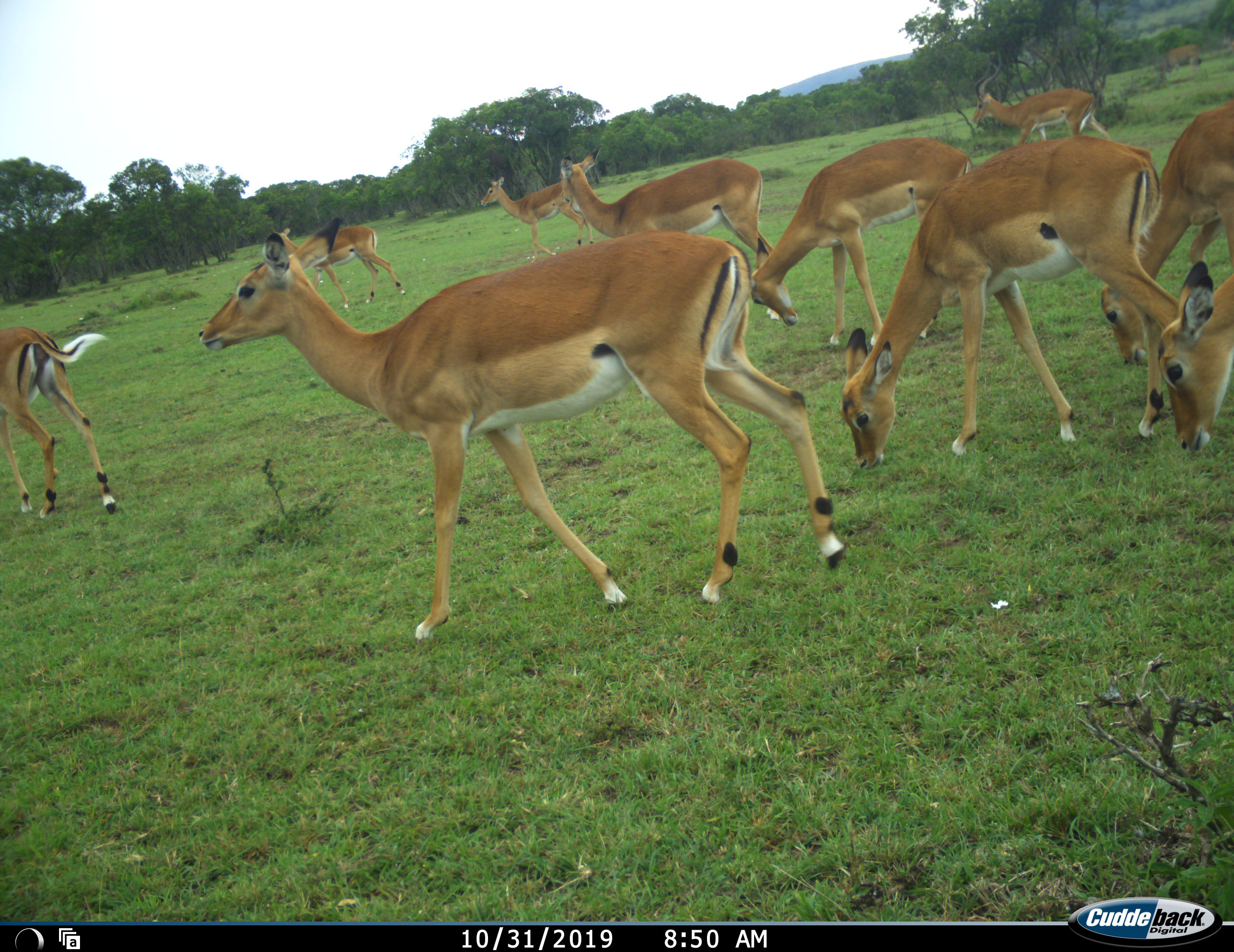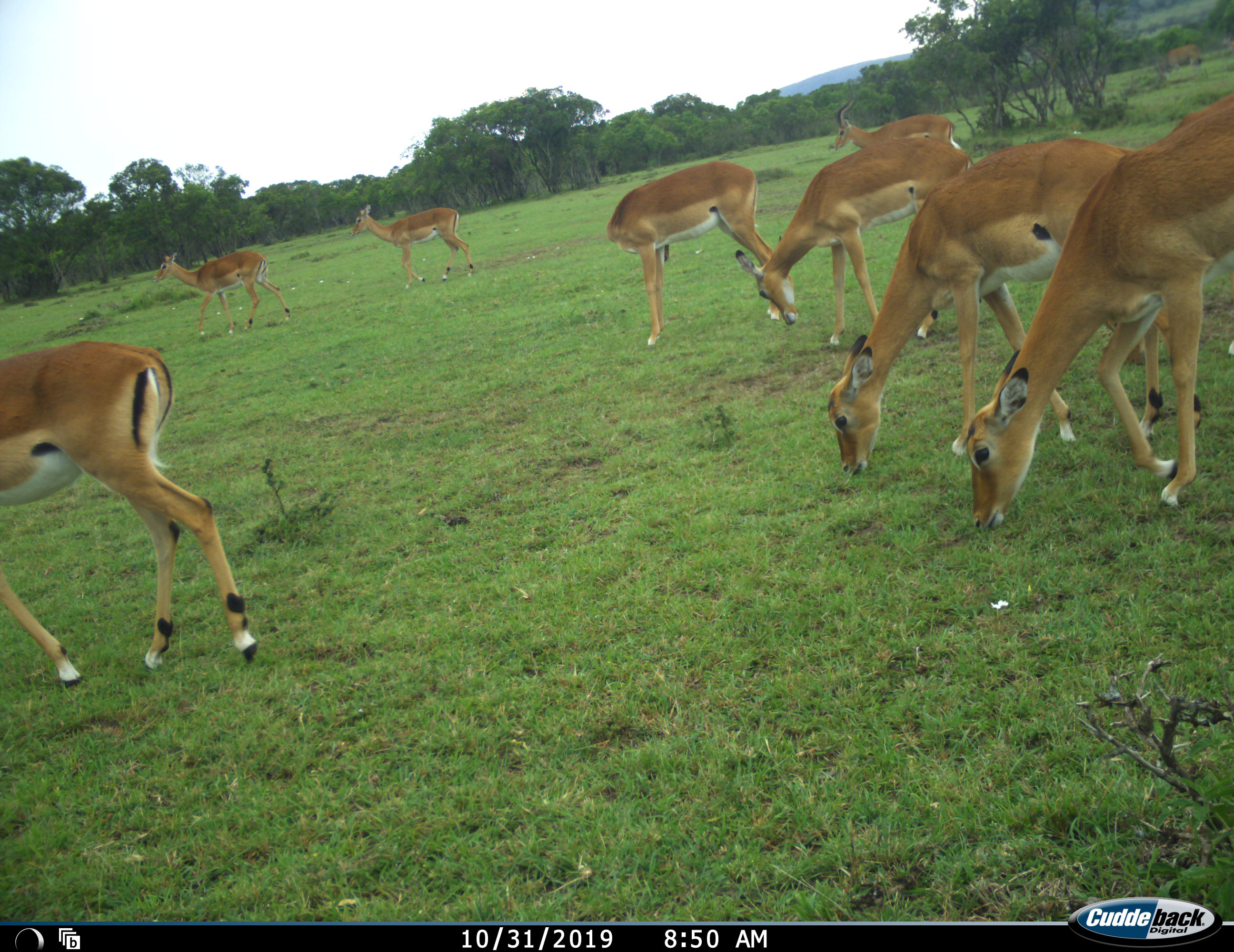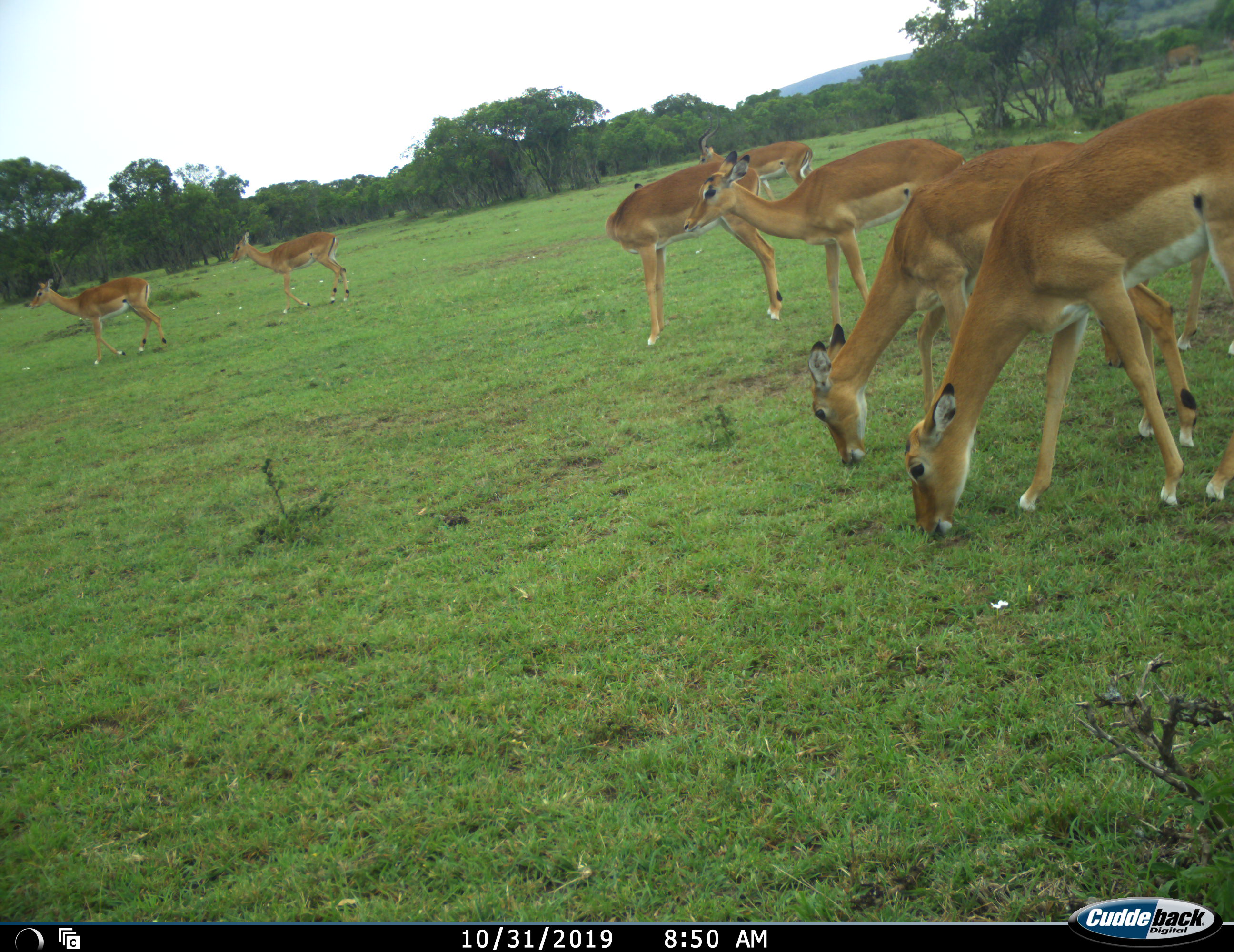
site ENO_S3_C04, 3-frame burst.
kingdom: Animalia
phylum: Chordata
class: Mammalia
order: Artiodactyla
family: Bovidae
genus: Aepyceros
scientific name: Aepyceros melampus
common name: impala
Impala (Aepyceros melampus), count 11-50. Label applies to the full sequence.